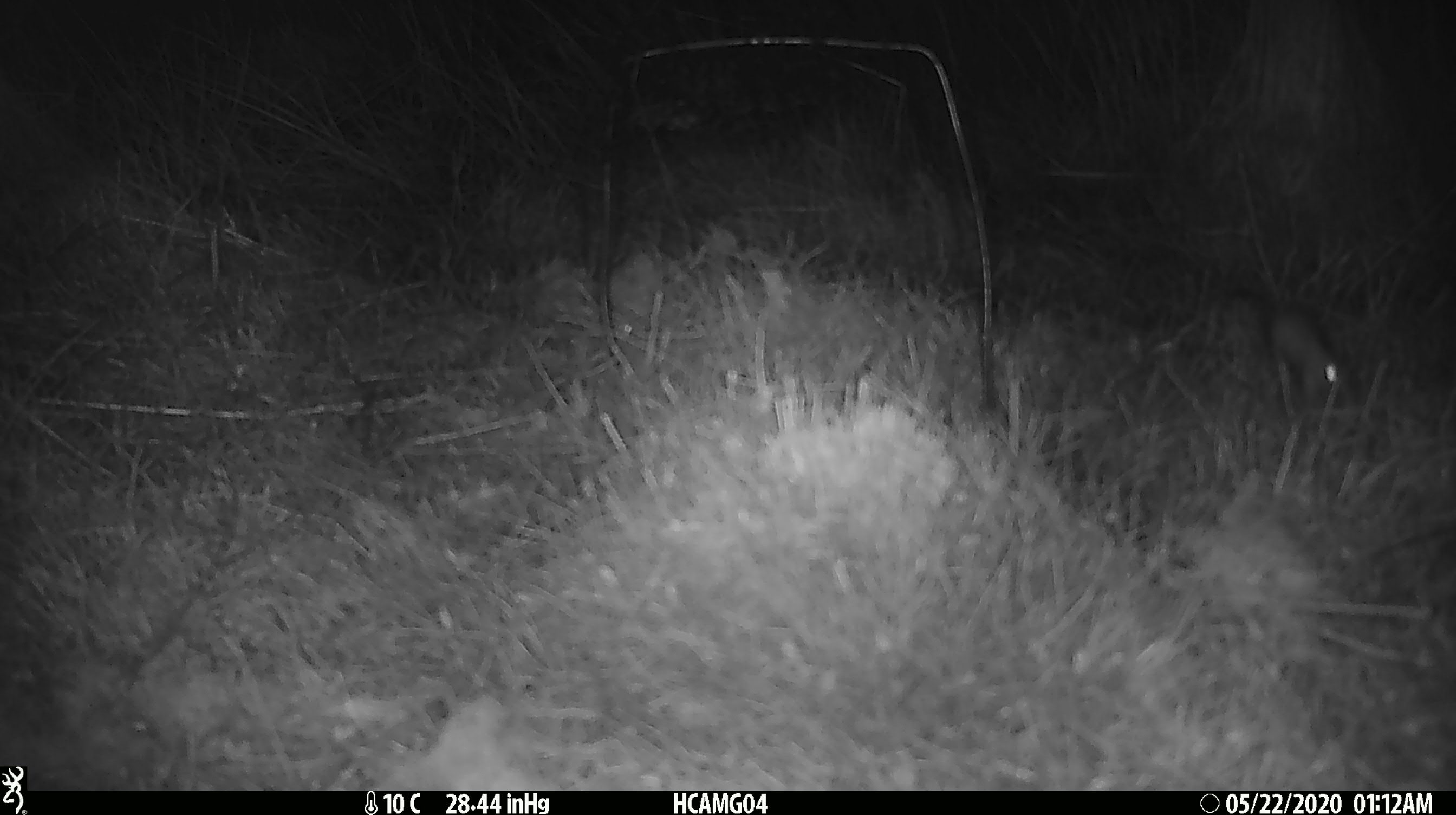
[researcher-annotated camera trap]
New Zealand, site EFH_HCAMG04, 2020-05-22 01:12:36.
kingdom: Animalia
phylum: Chordata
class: Mammalia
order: Rodentia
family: Muridae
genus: Mus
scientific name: Mus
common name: mouse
Mouse (Mus).